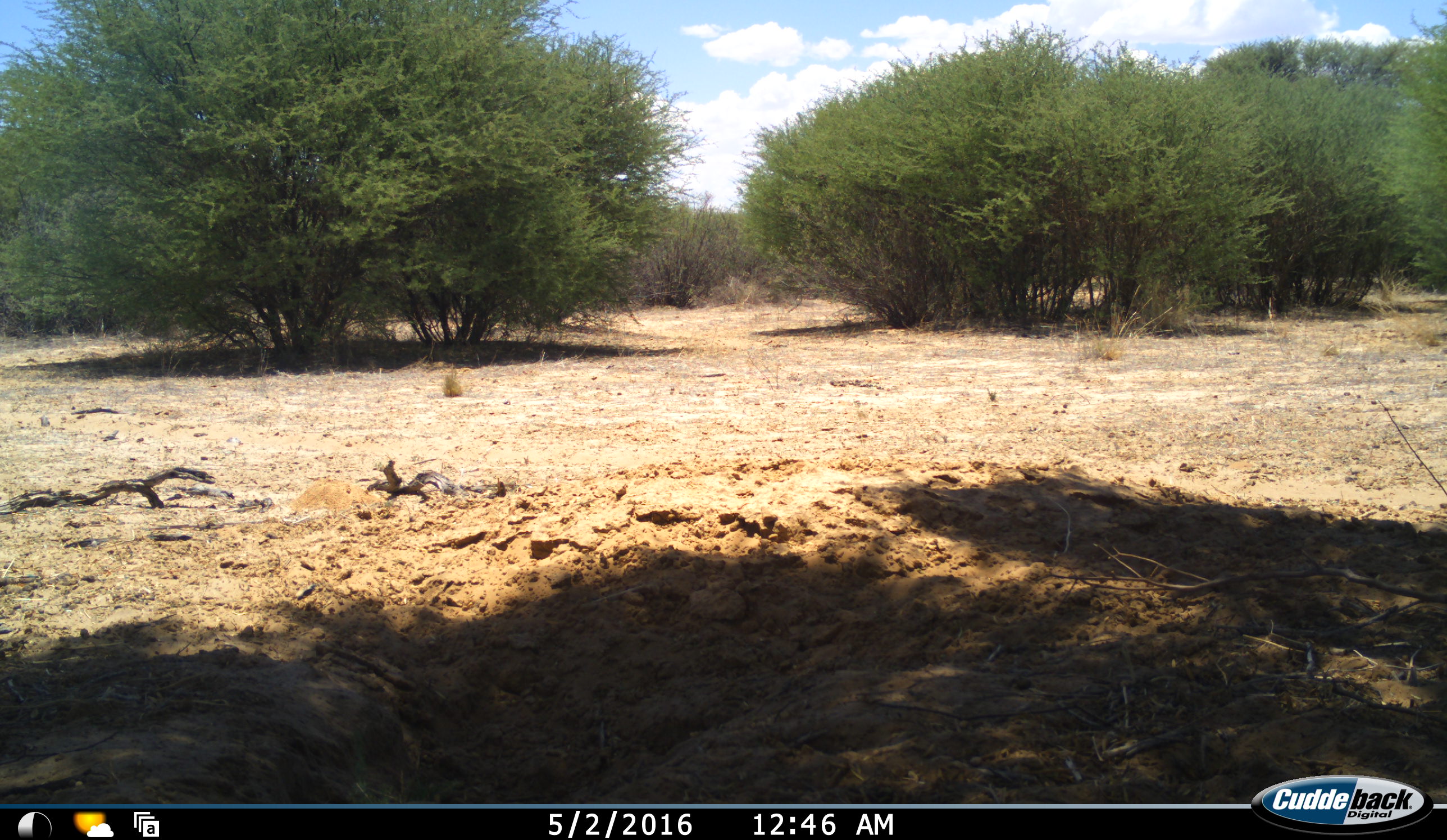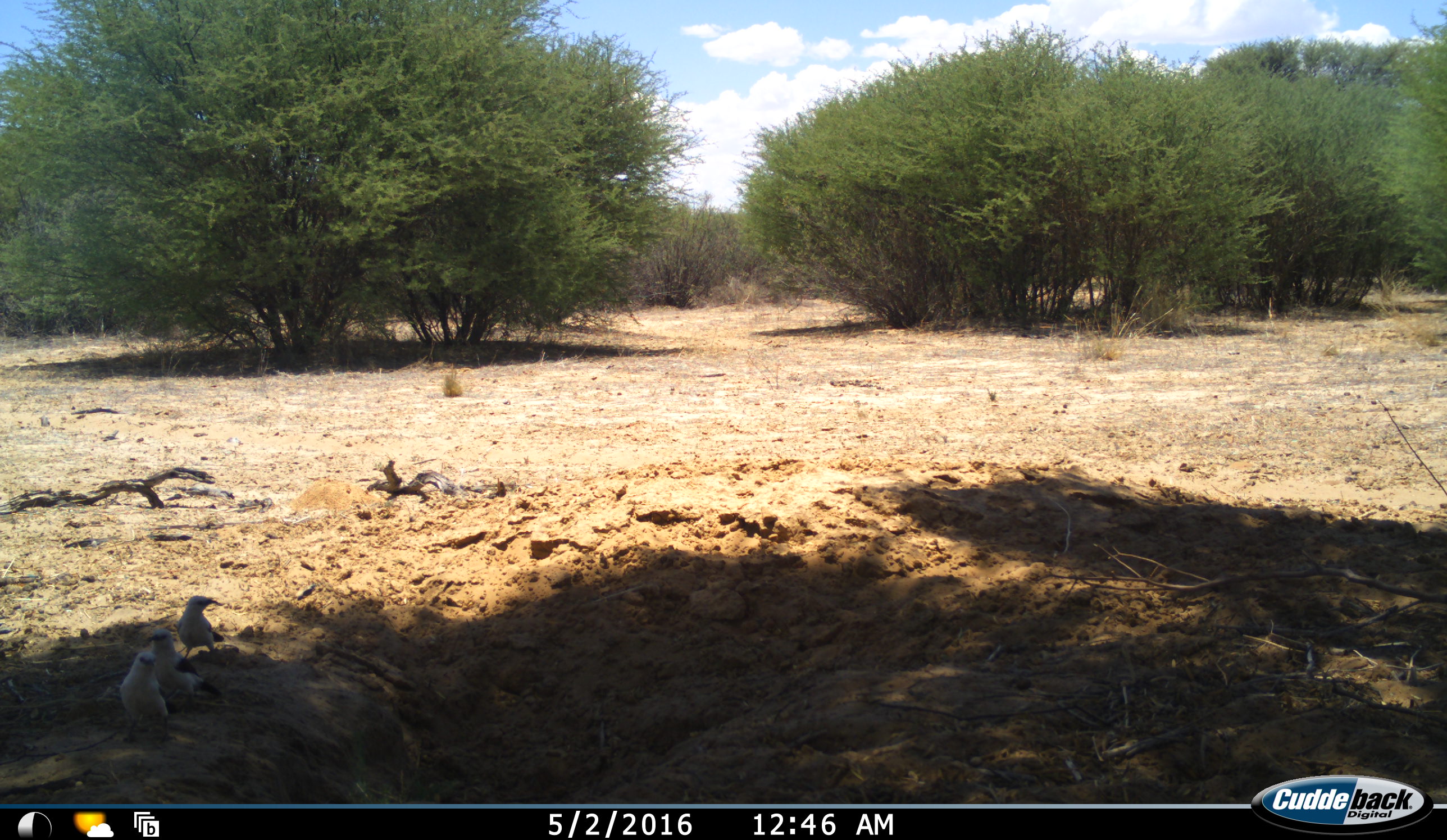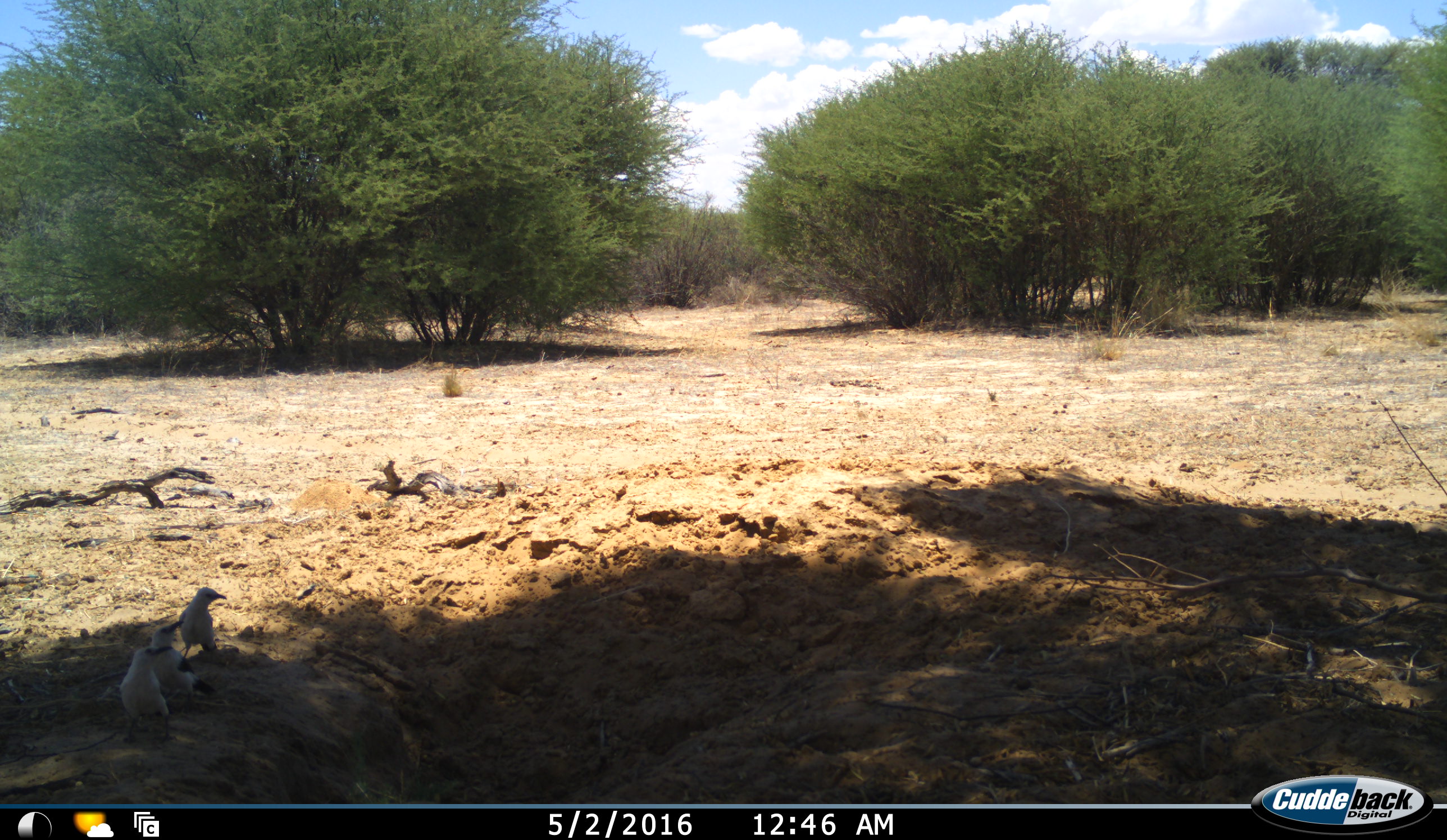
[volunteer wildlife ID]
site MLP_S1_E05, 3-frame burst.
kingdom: Animalia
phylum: Chordata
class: Aves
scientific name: Aves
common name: bird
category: birdother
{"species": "birdother (bird) (Aves)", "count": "3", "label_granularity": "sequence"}